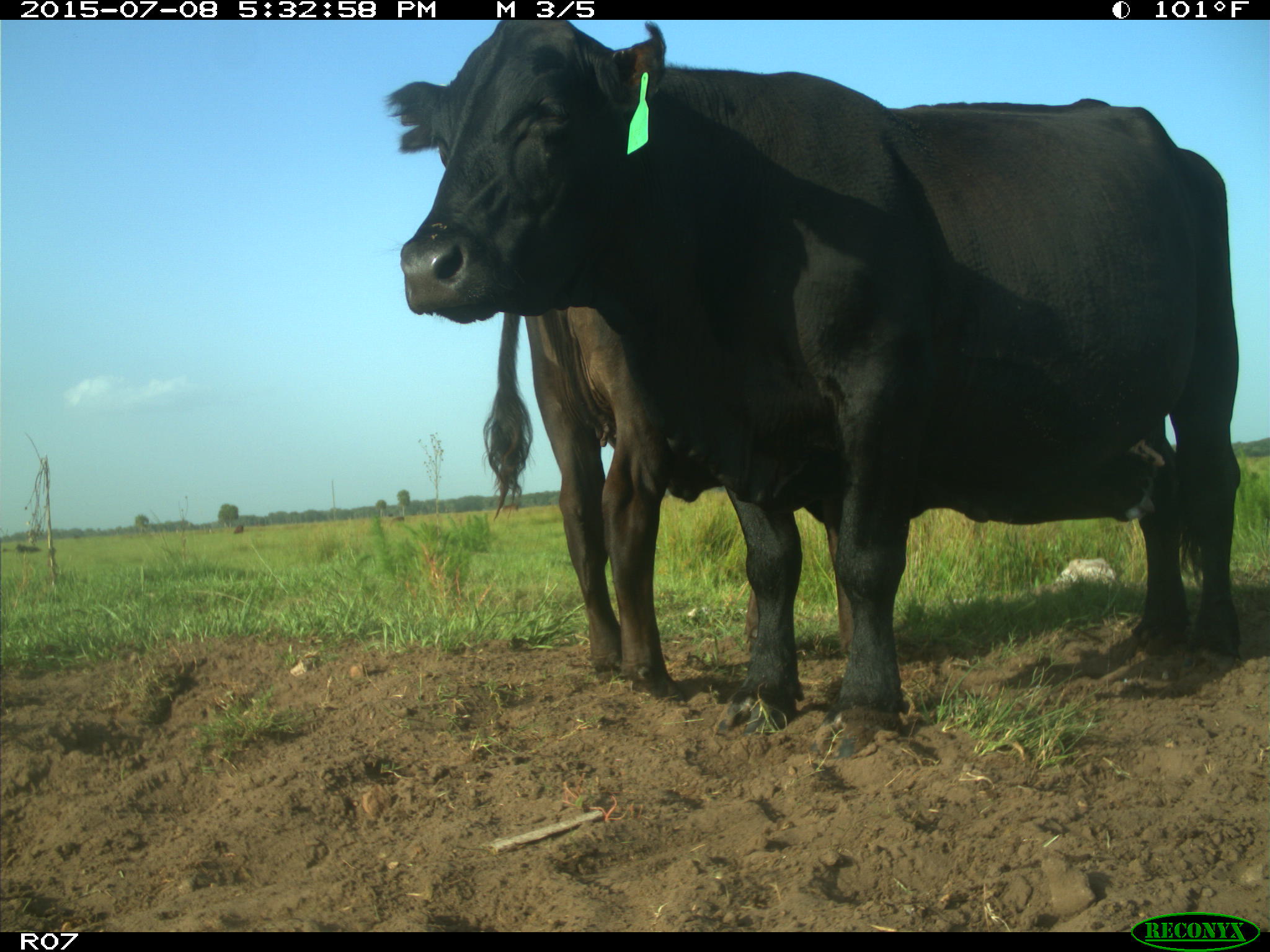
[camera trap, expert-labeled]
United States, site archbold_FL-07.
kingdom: Animalia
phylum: Chordata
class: Mammalia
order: Artiodactyla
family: Bovidae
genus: Bos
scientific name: Bos taurus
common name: domestic cow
Bos taurus (domestic cow).